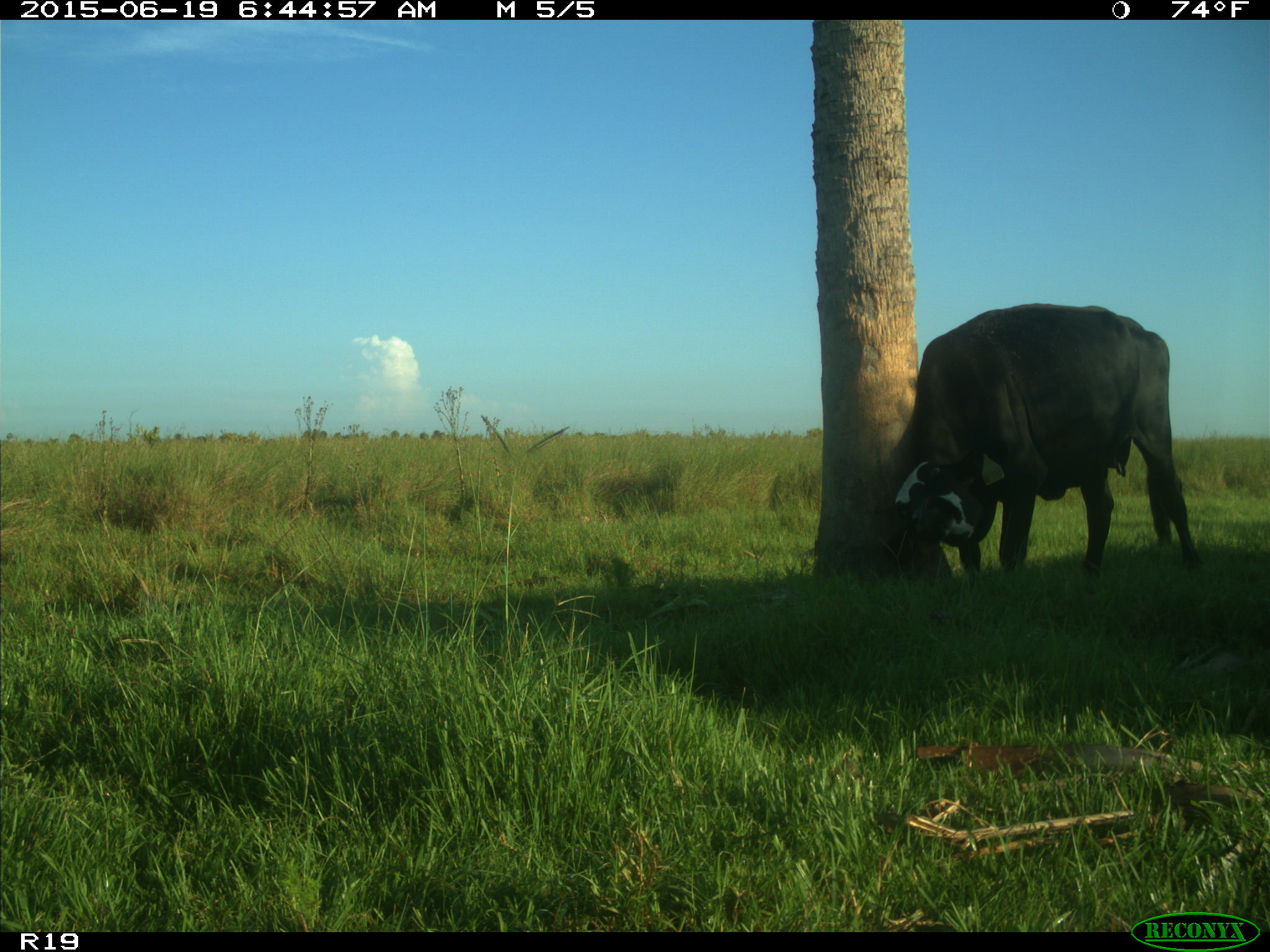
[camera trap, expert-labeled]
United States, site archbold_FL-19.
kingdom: Animalia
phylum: Chordata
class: Mammalia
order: Artiodactyla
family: Bovidae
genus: Bos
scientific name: Bos taurus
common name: domestic cow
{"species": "Bos taurus (domestic cow)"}